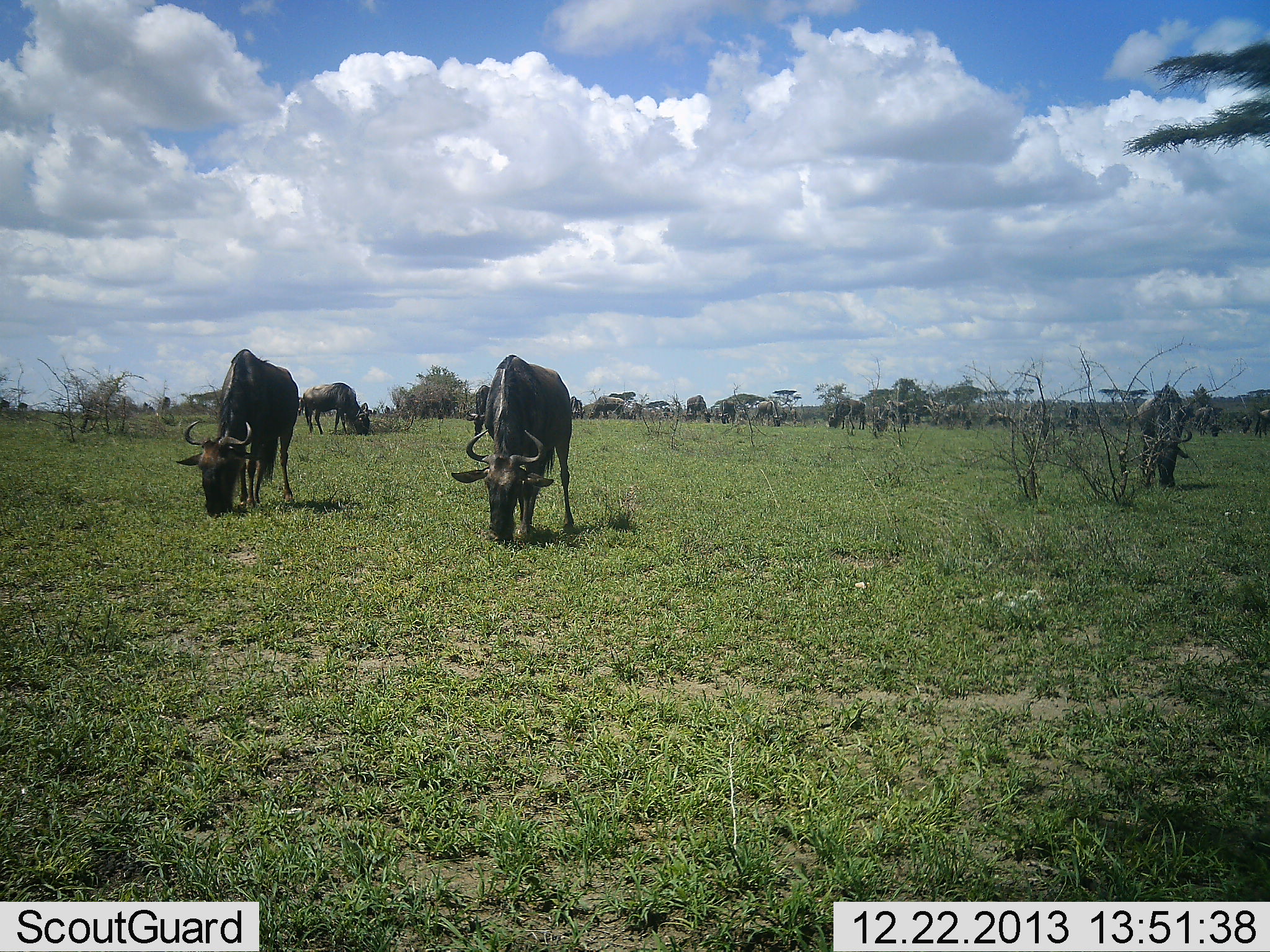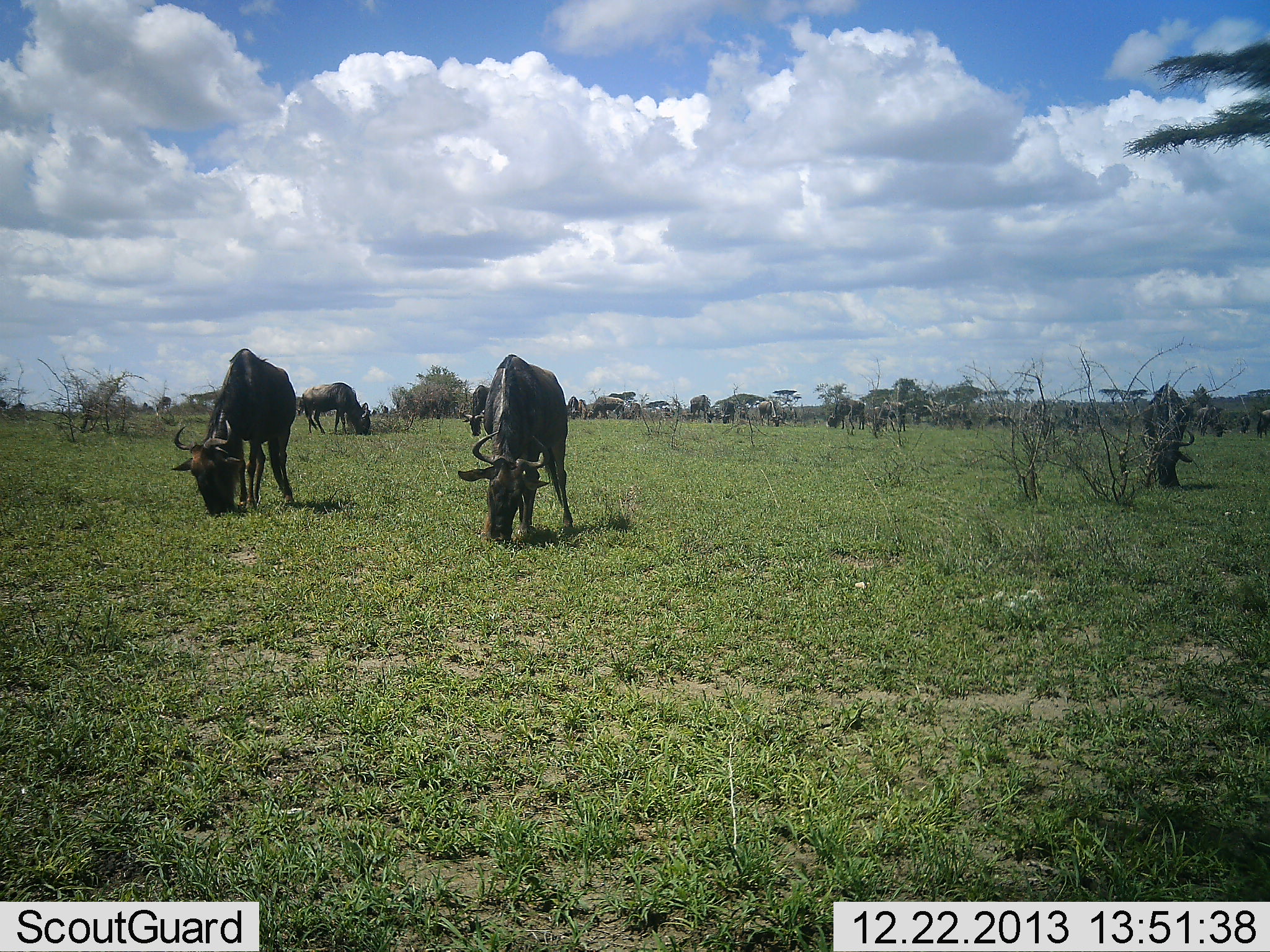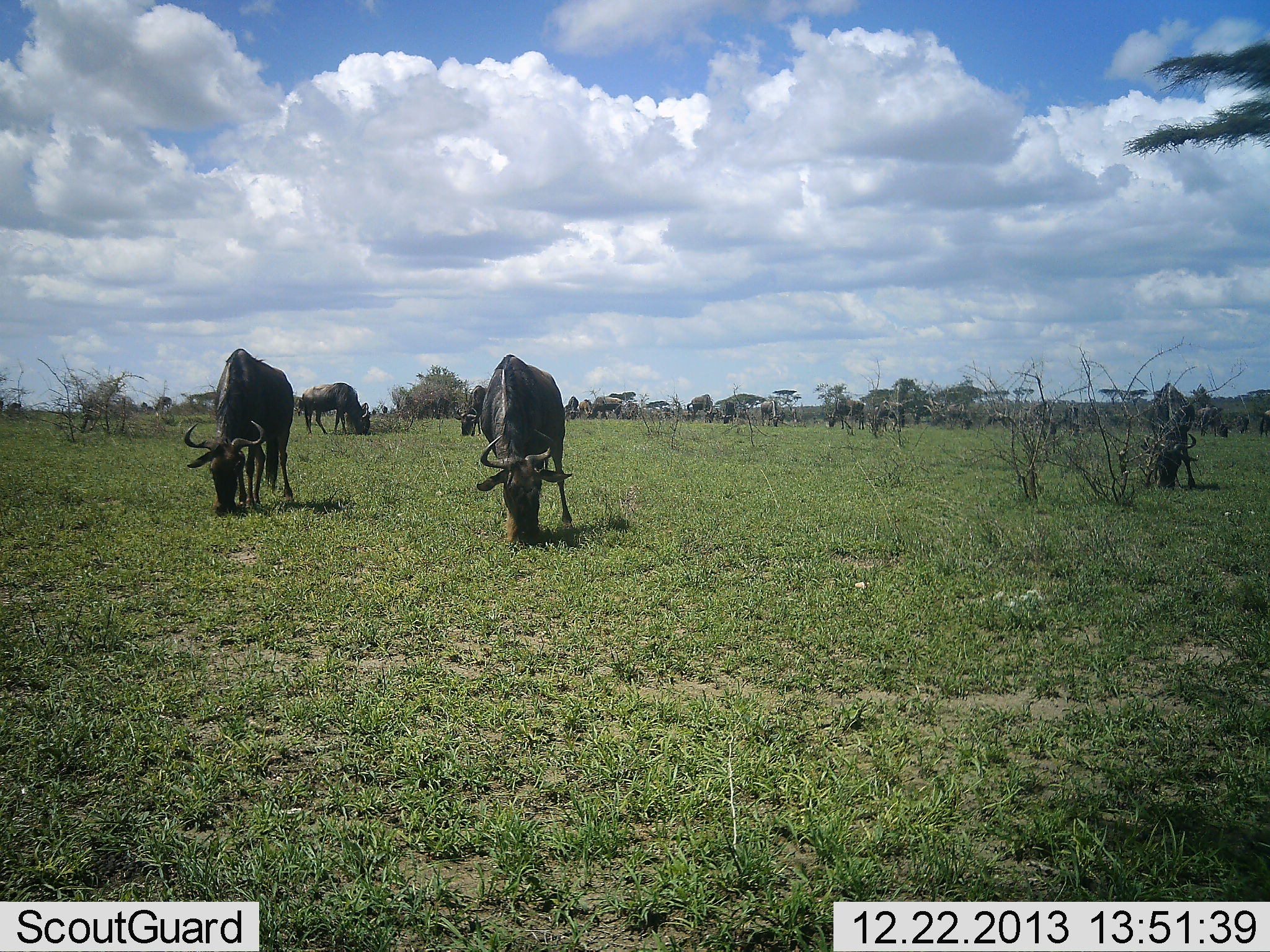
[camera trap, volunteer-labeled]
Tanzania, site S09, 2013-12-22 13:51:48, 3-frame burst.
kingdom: Animalia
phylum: Chordata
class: Mammalia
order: Artiodactyla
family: Bovidae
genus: Connochaetes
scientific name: Connochaetes taurinus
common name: blue wildebeest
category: wildebeest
Wildebeest (blue wildebeest) (Connochaetes taurinus), count 11-50. Behavior (volunteer vote fractions): standing 30%, resting 0%, moving 20%, interacting 0%. Young present (vote fraction): 0%. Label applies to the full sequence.